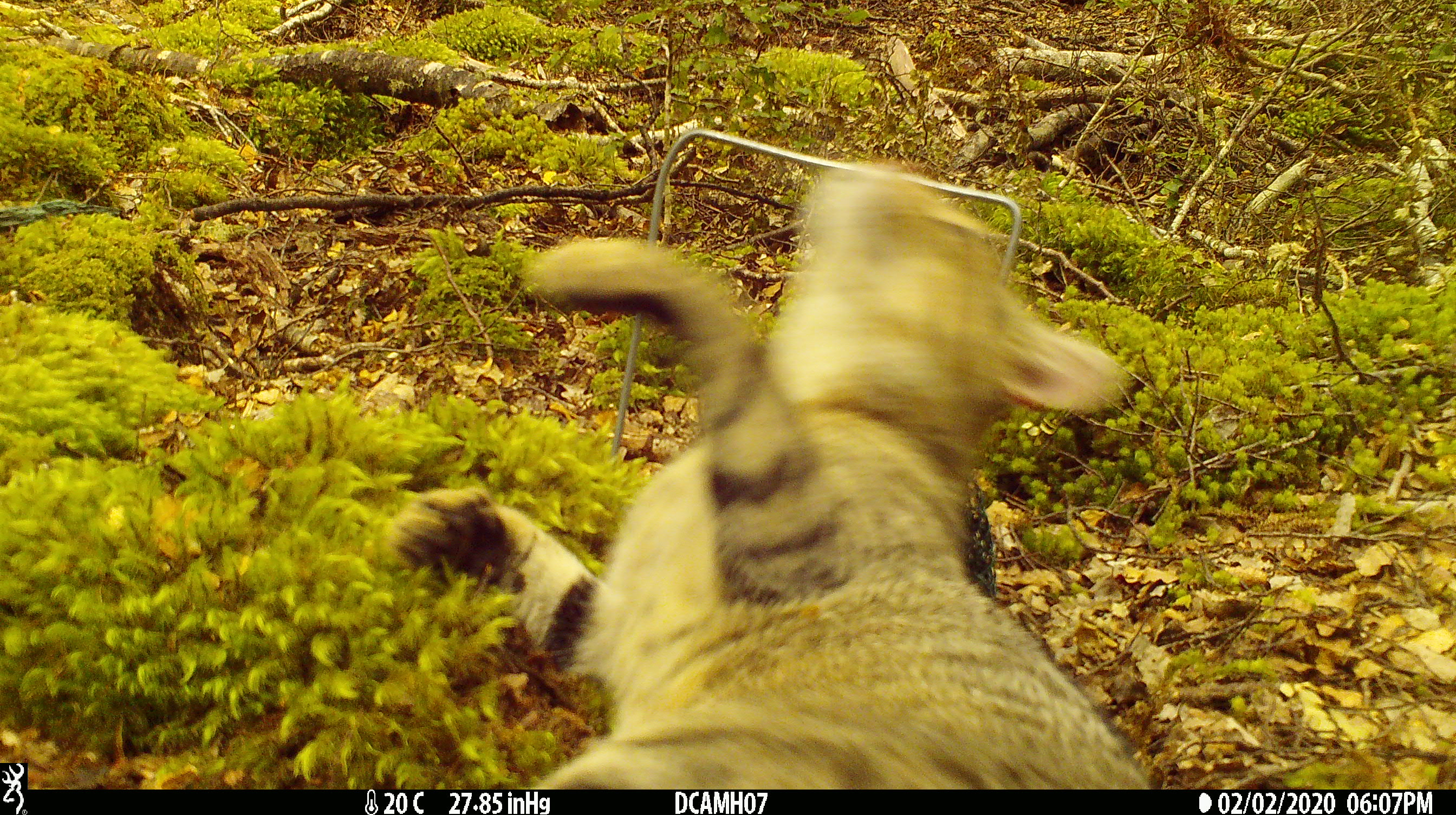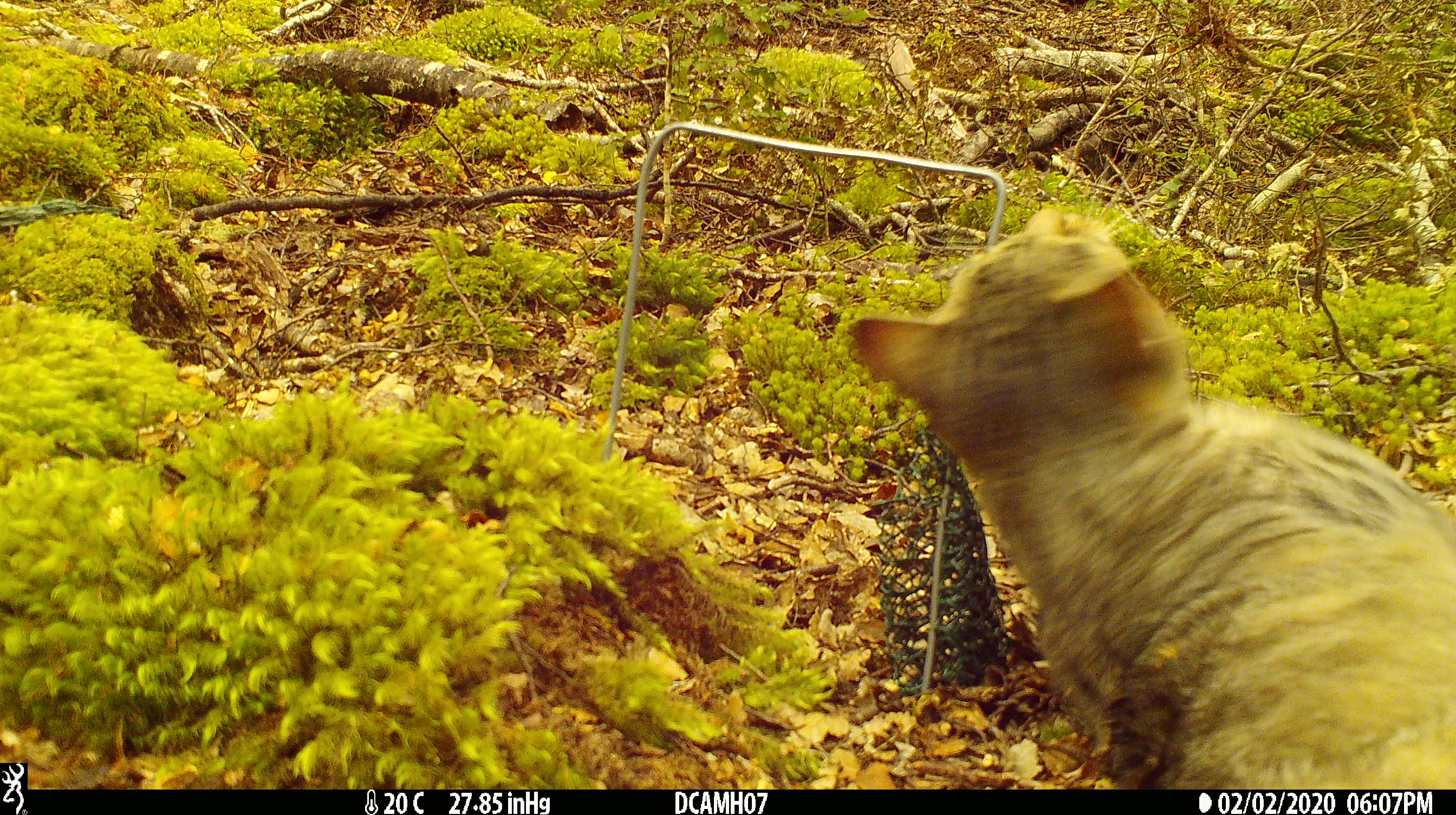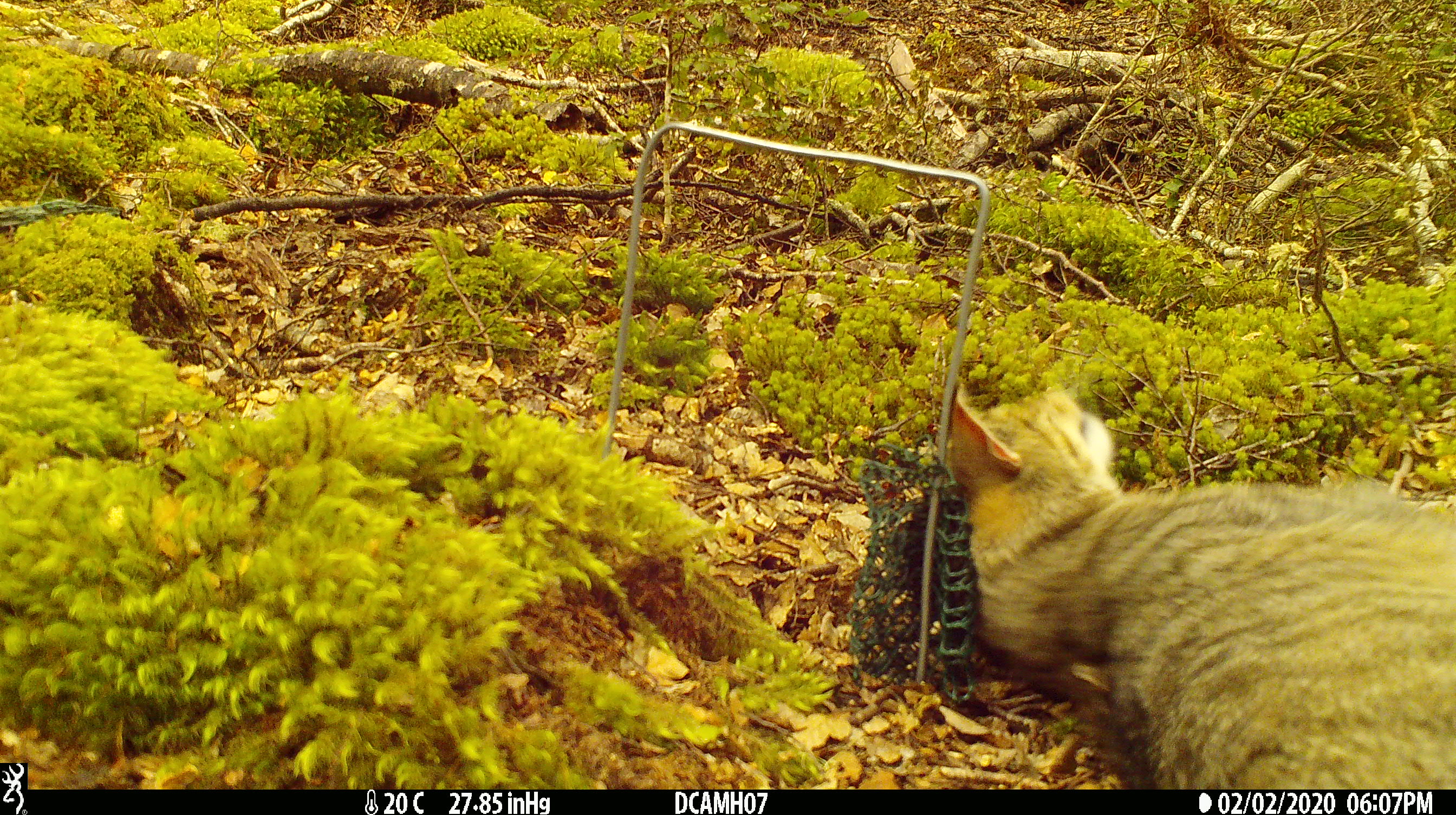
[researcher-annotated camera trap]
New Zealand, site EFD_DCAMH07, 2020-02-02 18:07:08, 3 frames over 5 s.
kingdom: Animalia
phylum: Chordata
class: Mammalia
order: Carnivora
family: Felidae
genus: Felis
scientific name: Felis catus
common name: domestic cat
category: cat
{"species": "cat (domestic cat) (Felis catus)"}